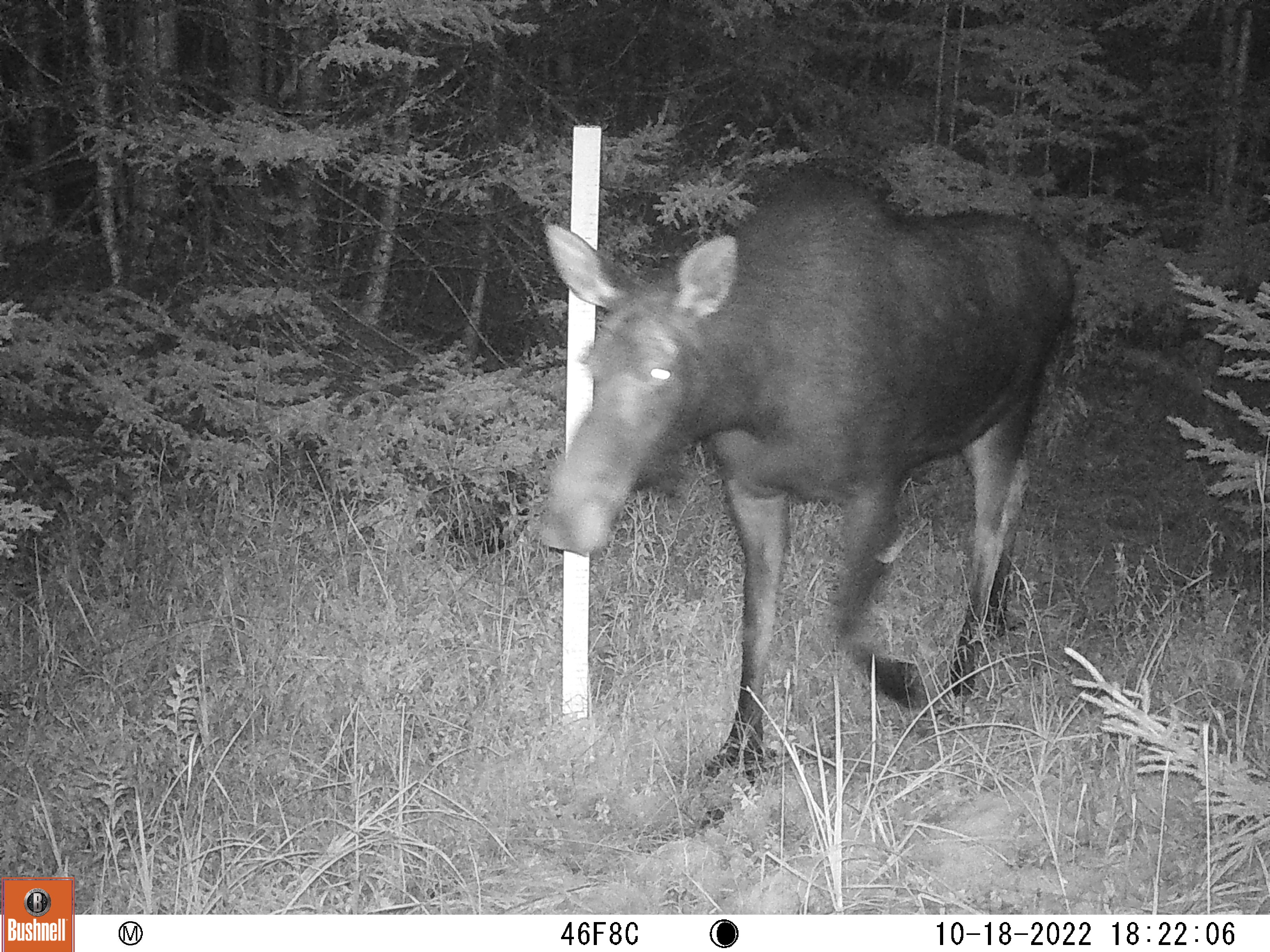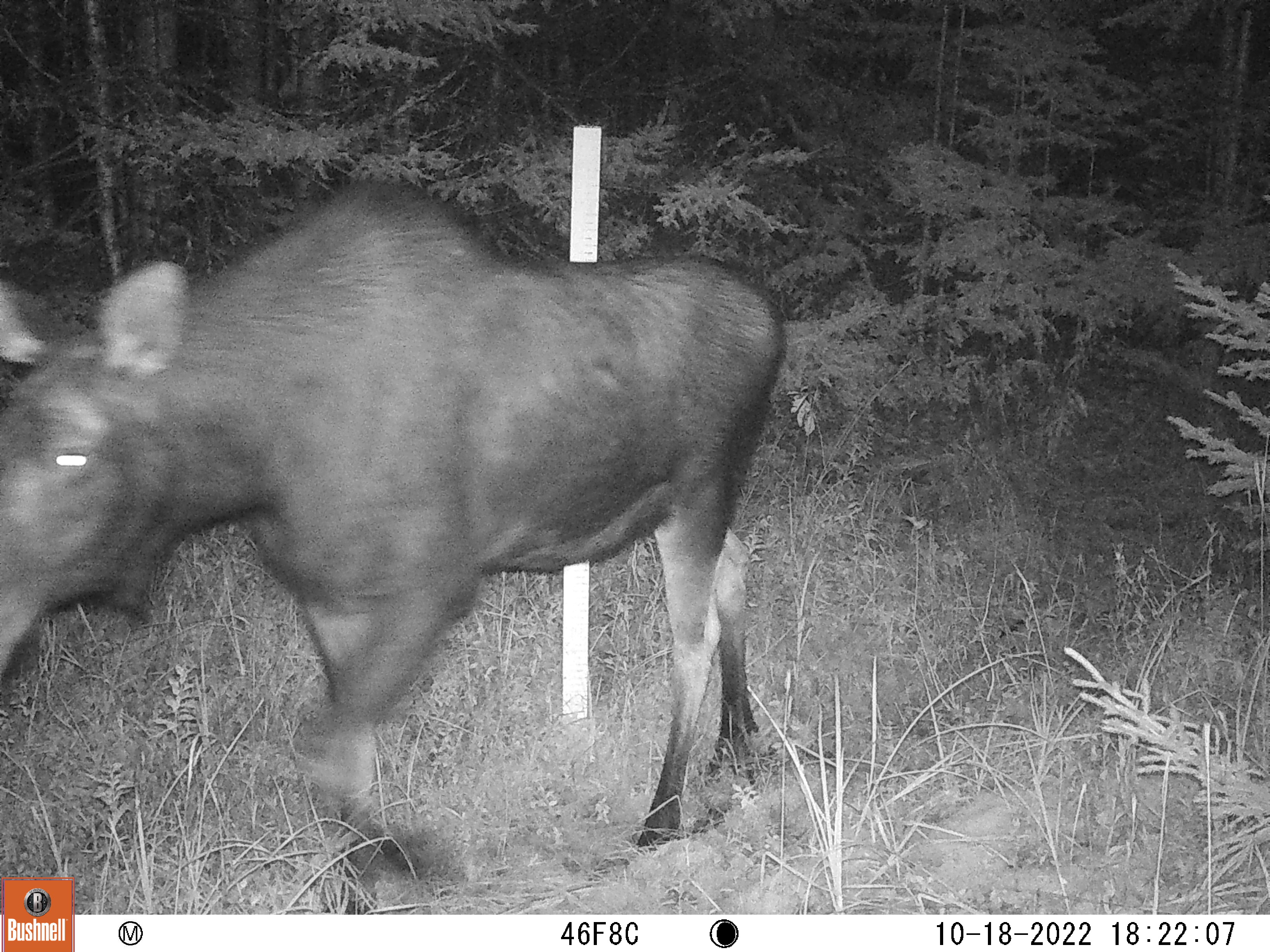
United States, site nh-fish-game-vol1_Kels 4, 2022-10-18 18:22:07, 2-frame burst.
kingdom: Animalia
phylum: Chordata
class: Mammalia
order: Artiodactyla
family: Cervidae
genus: Alces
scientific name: Alces alces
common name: moose